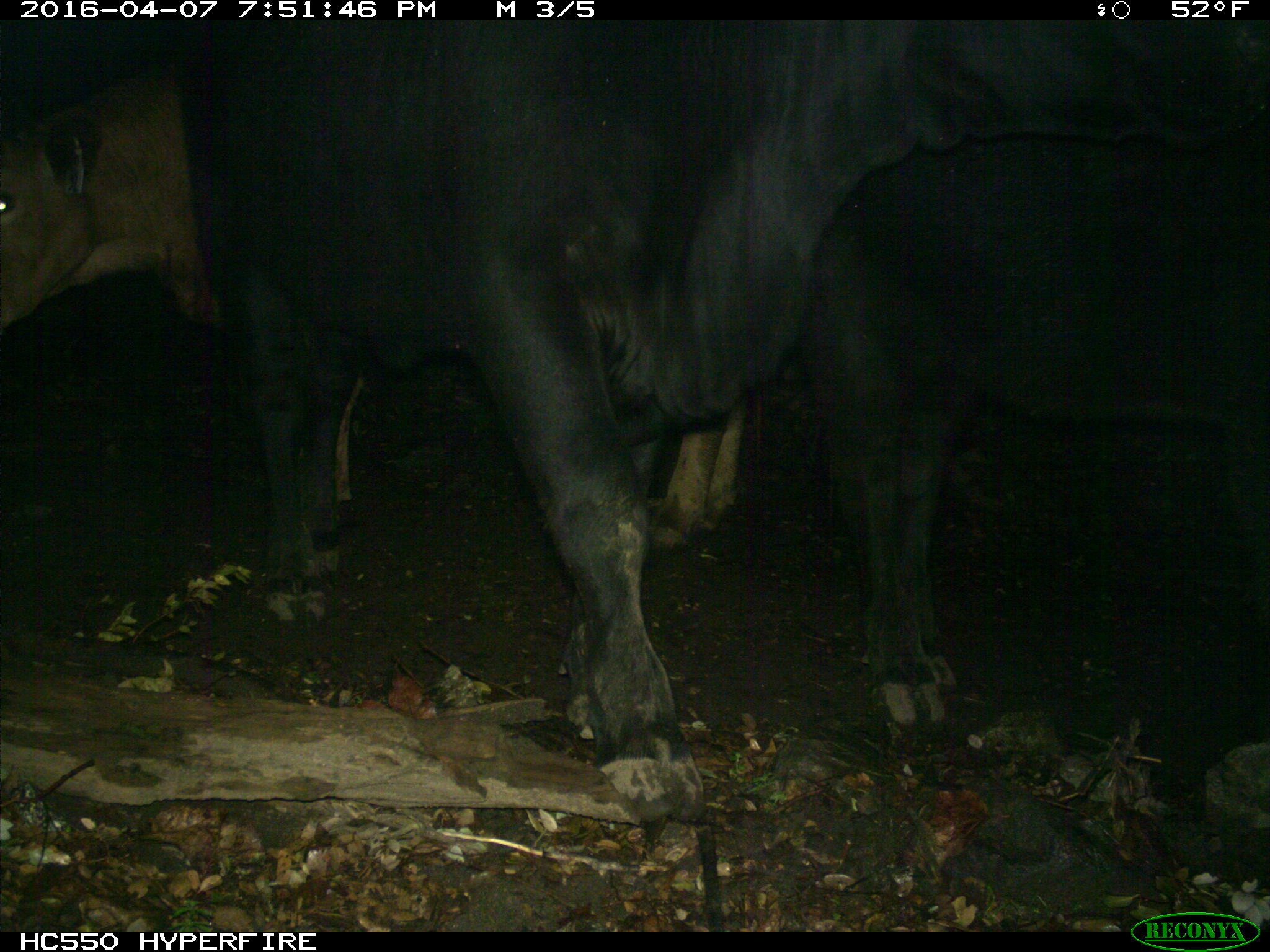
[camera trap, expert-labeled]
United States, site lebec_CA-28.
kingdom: Animalia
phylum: Chordata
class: Mammalia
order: Artiodactyla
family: Bovidae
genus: Bos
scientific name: Bos taurus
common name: domestic cow